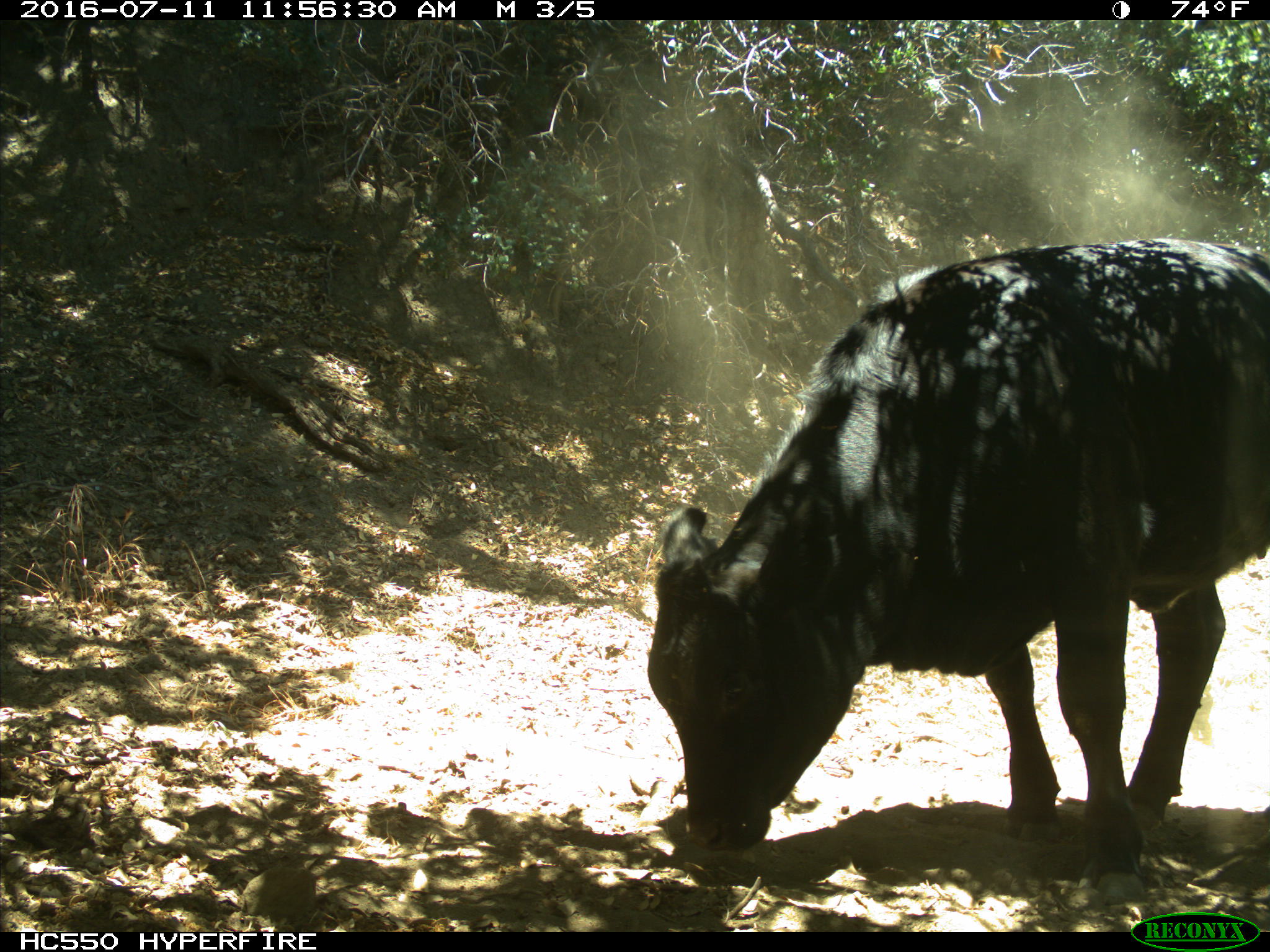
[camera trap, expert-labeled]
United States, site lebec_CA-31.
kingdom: Animalia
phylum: Chordata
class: Mammalia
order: Artiodactyla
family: Bovidae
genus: Bos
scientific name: Bos taurus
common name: domestic cow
Bos taurus (domestic cow).